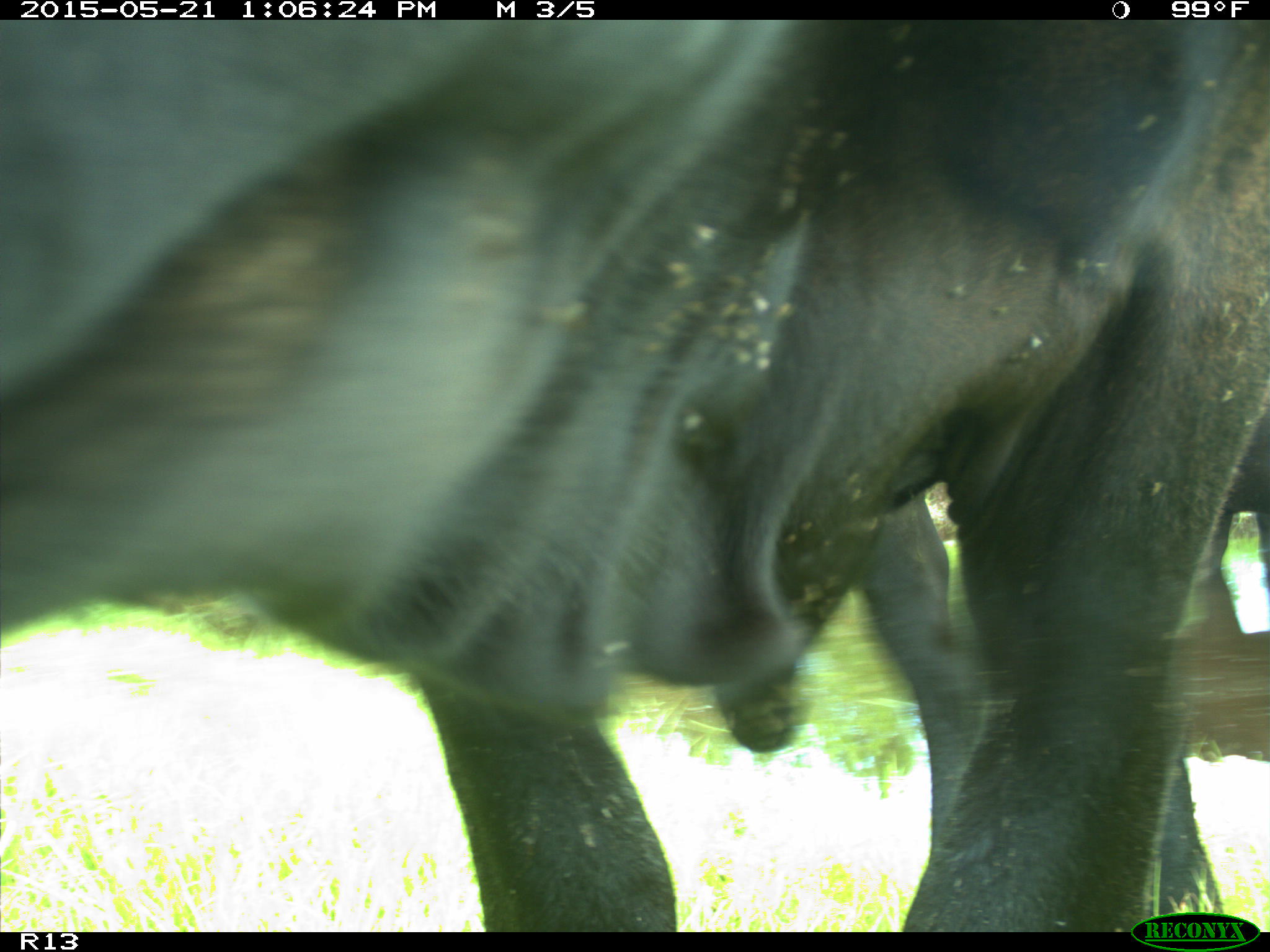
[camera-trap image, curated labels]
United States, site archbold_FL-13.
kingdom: Animalia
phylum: Chordata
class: Mammalia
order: Artiodactyla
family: Bovidae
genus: Bos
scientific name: Bos taurus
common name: domestic cow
Bos taurus (domestic cow).